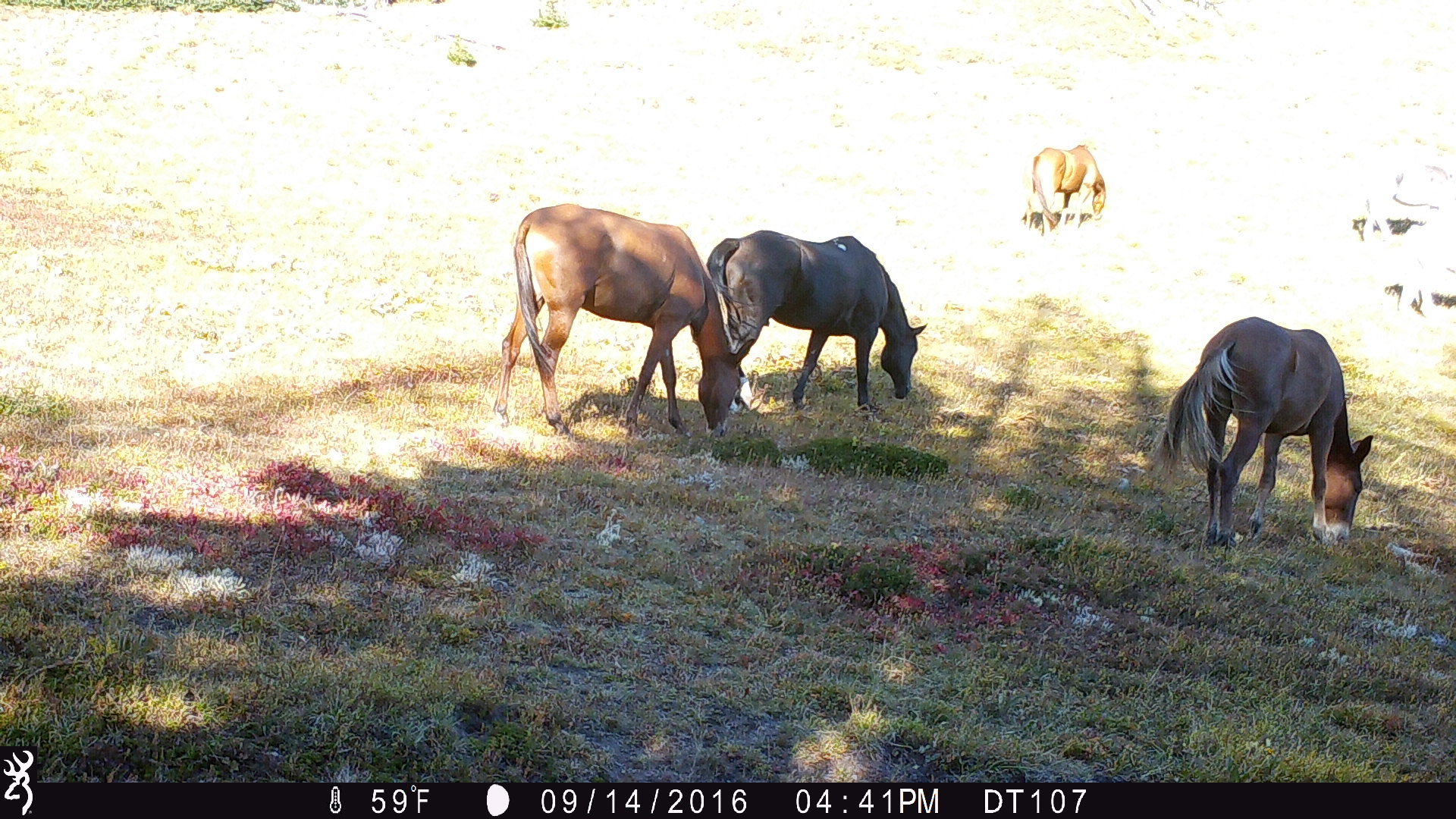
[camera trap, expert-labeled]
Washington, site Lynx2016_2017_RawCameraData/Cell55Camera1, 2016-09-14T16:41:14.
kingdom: Animalia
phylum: Chordata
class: Mammalia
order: Perissodactyla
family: Equidae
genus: Equus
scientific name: Equus caballus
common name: domestic horse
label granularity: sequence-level